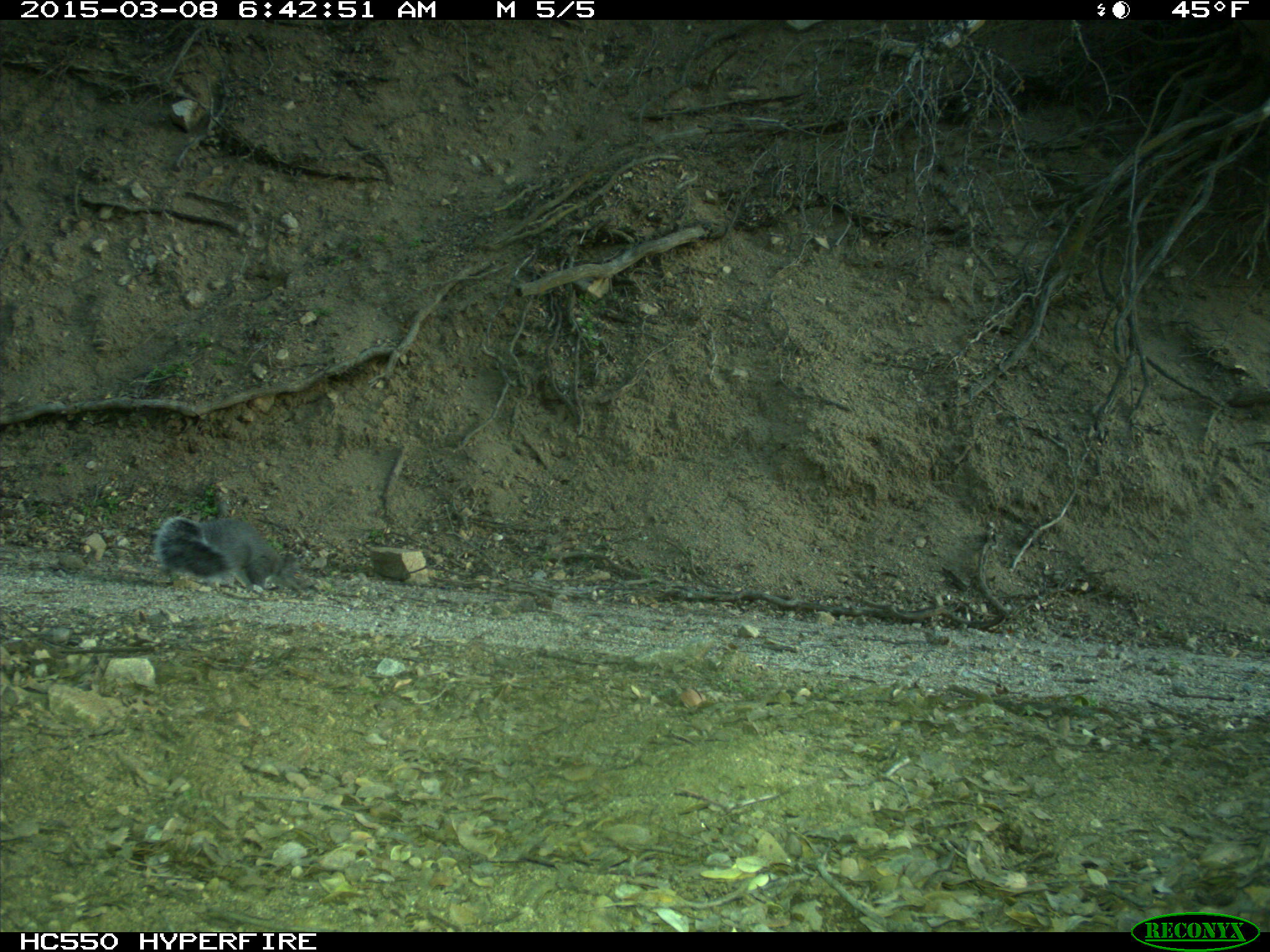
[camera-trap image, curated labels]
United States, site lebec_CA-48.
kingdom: Animalia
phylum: Chordata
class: Mammalia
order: Rodentia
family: Sciuridae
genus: Sciurus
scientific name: Sciurus carolinensis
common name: eastern gray squirrel